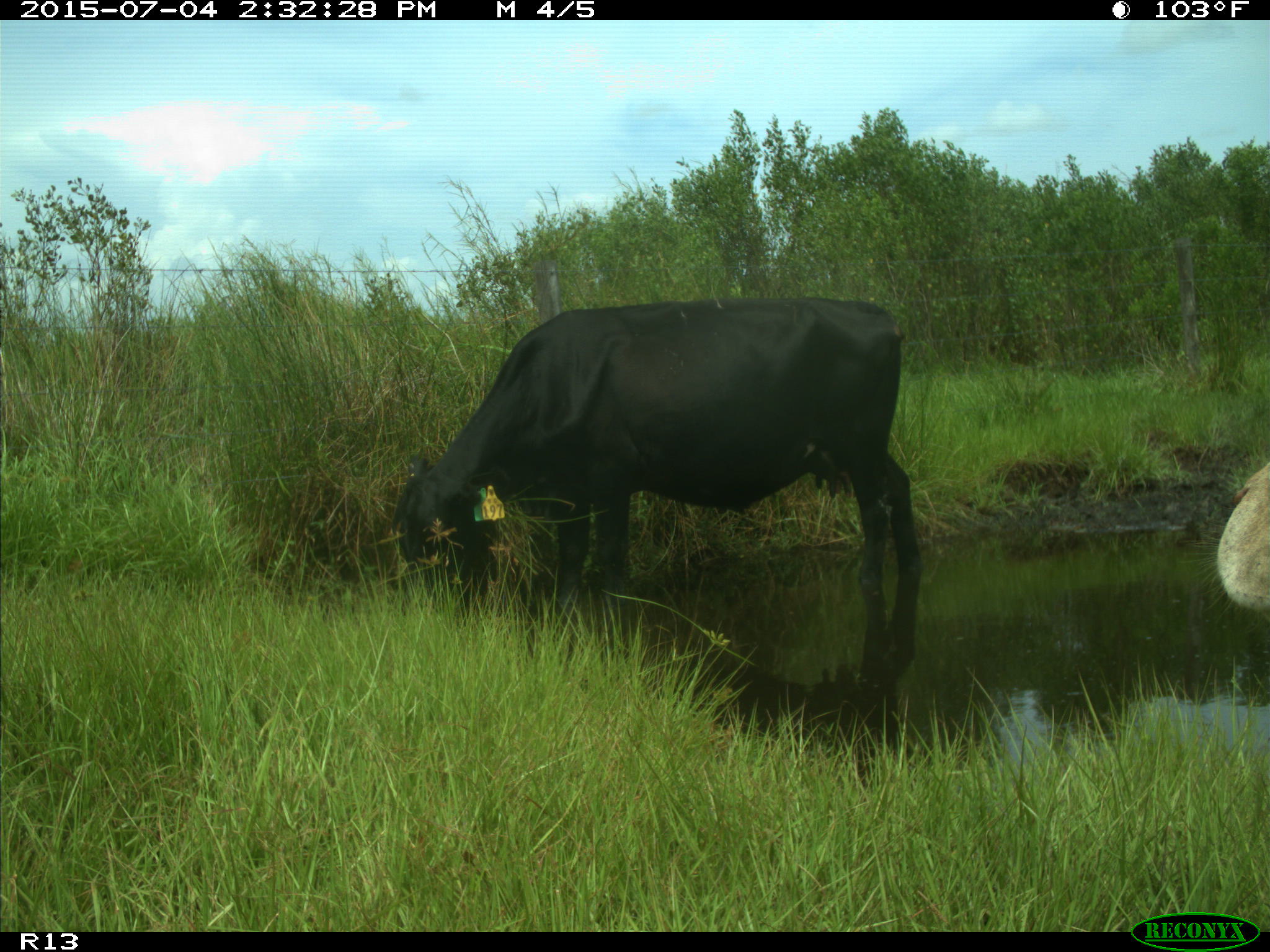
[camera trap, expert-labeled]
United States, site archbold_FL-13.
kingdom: Animalia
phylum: Chordata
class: Mammalia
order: Artiodactyla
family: Bovidae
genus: Bos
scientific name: Bos taurus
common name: domestic cow